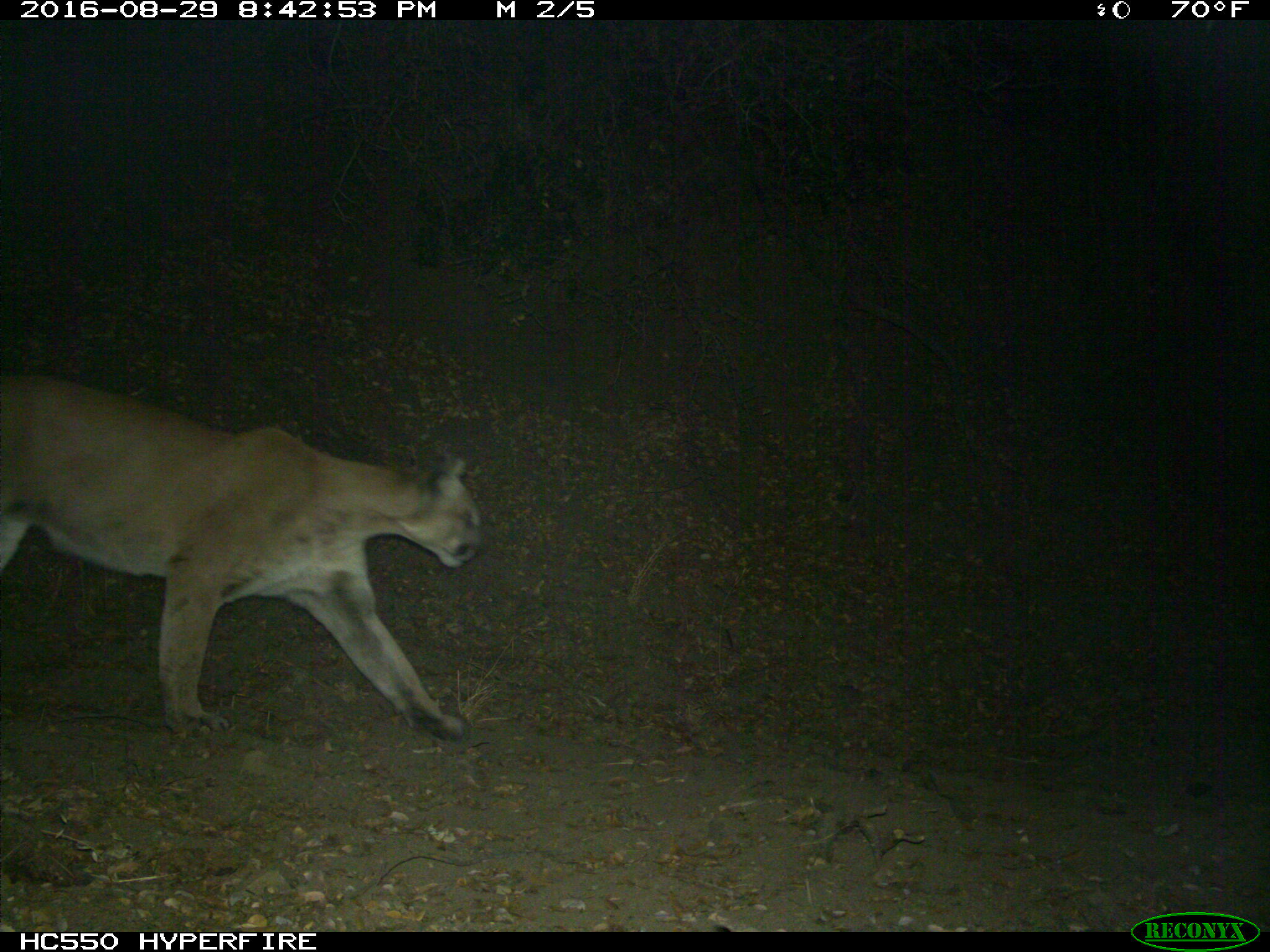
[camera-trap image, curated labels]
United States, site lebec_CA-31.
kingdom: Animalia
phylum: Chordata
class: Mammalia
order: Carnivora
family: Felidae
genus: Puma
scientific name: Puma concolor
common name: mountain lion